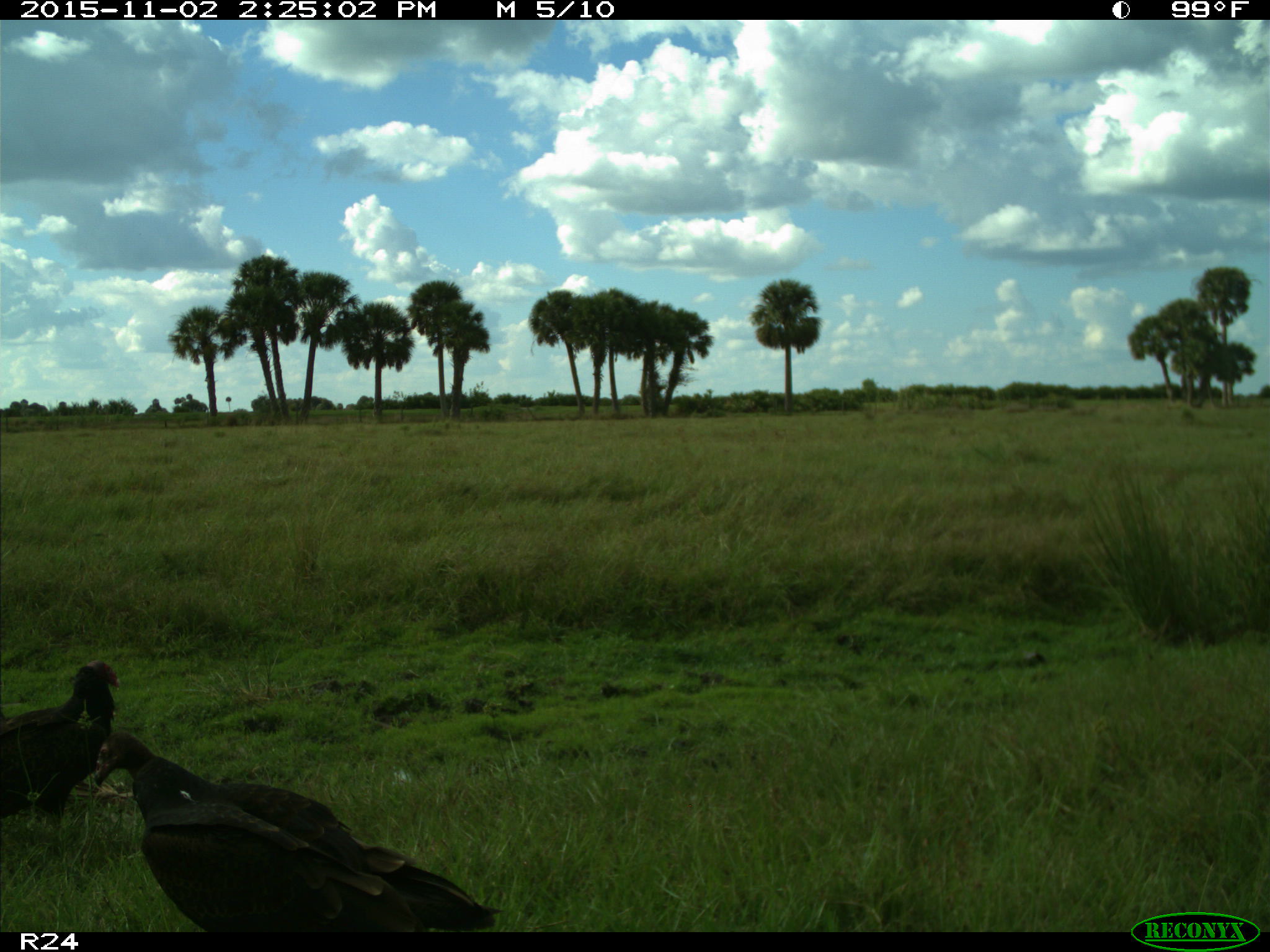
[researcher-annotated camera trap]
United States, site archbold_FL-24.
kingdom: Animalia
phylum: Chordata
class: Aves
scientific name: Aves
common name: birds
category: unidentified bird